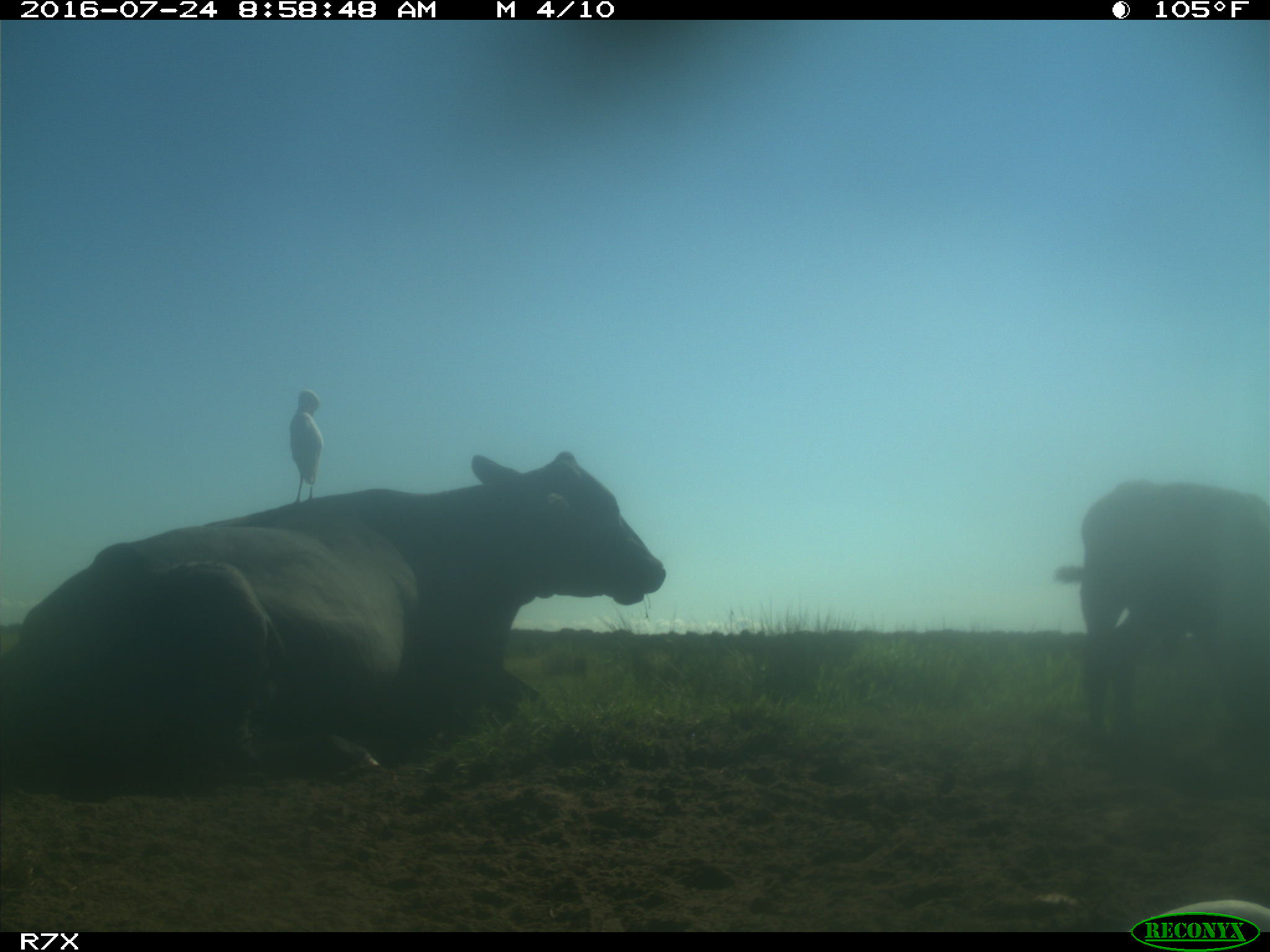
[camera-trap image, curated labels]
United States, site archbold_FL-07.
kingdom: Animalia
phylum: Chordata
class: Mammalia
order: Artiodactyla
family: Bovidae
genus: Bos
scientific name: Bos taurus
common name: domestic cow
Bos taurus (domestic cow).